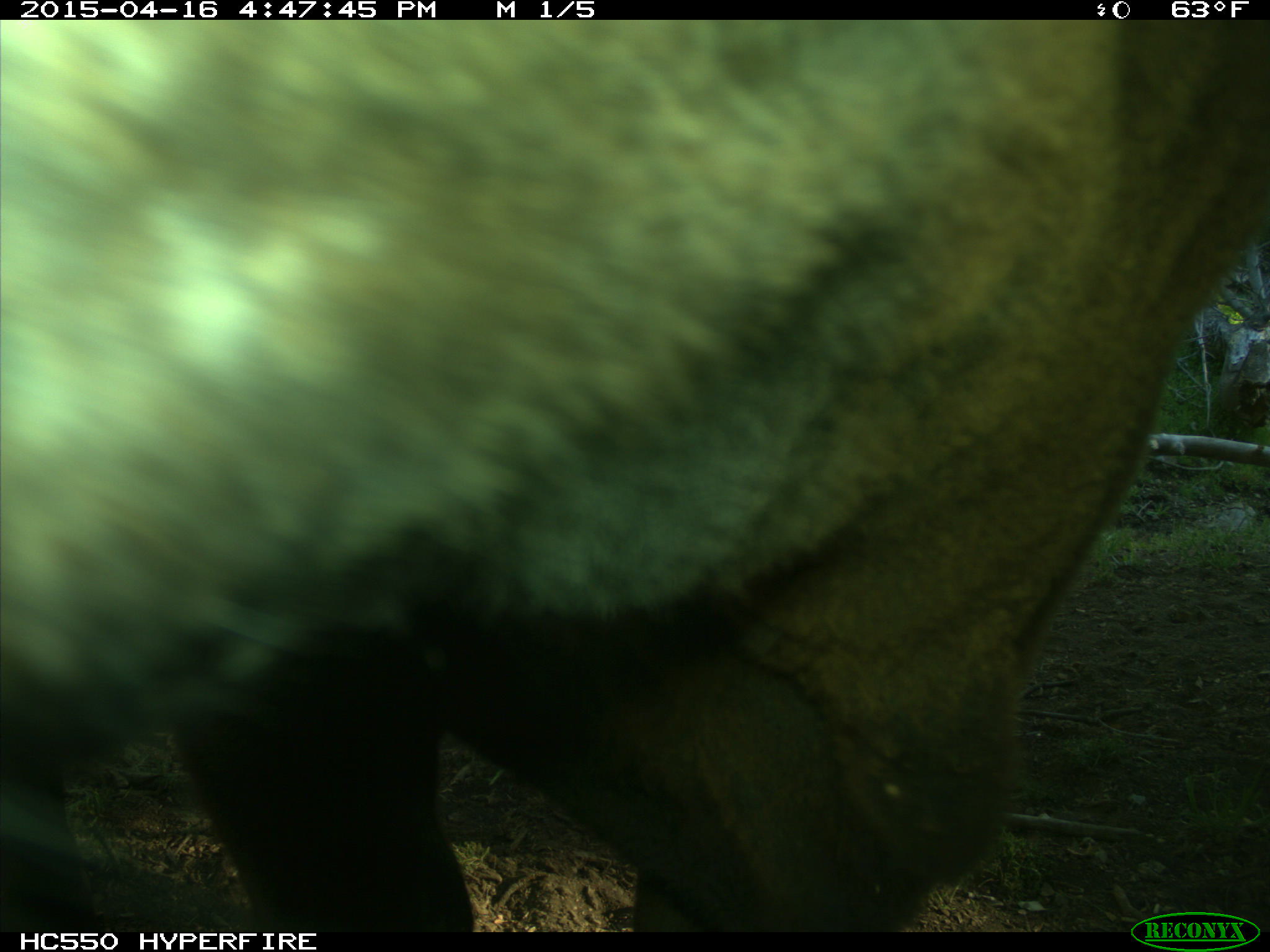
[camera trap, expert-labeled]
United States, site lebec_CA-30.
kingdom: Animalia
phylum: Chordata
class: Mammalia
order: Artiodactyla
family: Bovidae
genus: Bos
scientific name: Bos taurus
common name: domestic cow